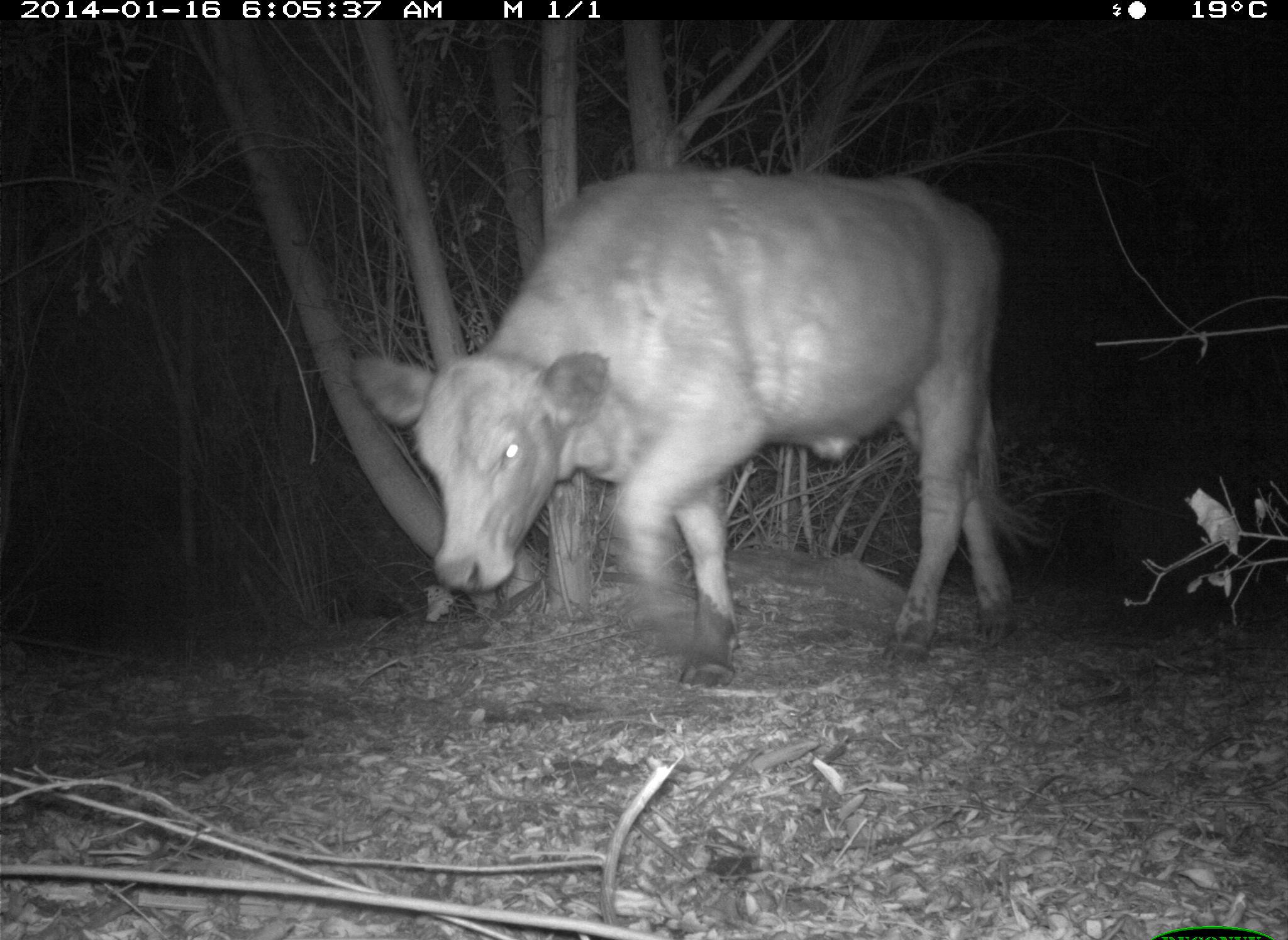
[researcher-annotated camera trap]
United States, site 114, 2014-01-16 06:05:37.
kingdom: Animalia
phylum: Chordata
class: Mammalia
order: Artiodactyla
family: Bovidae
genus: Bos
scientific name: Bos taurus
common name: cow